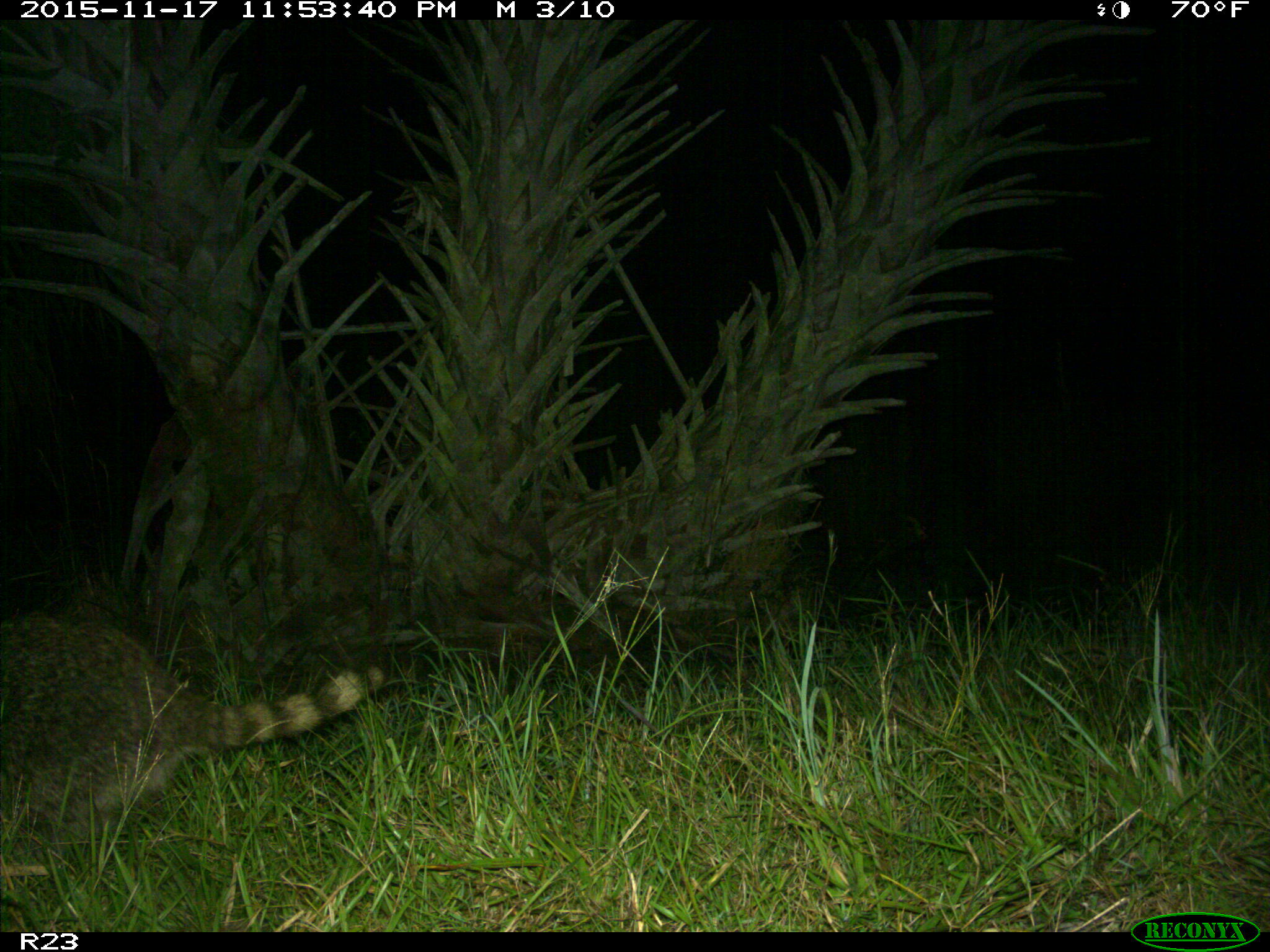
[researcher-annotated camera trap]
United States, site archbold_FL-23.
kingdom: Animalia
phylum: Chordata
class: Mammalia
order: Carnivora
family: Procyonidae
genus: Procyon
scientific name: Procyon lotor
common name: common raccoon